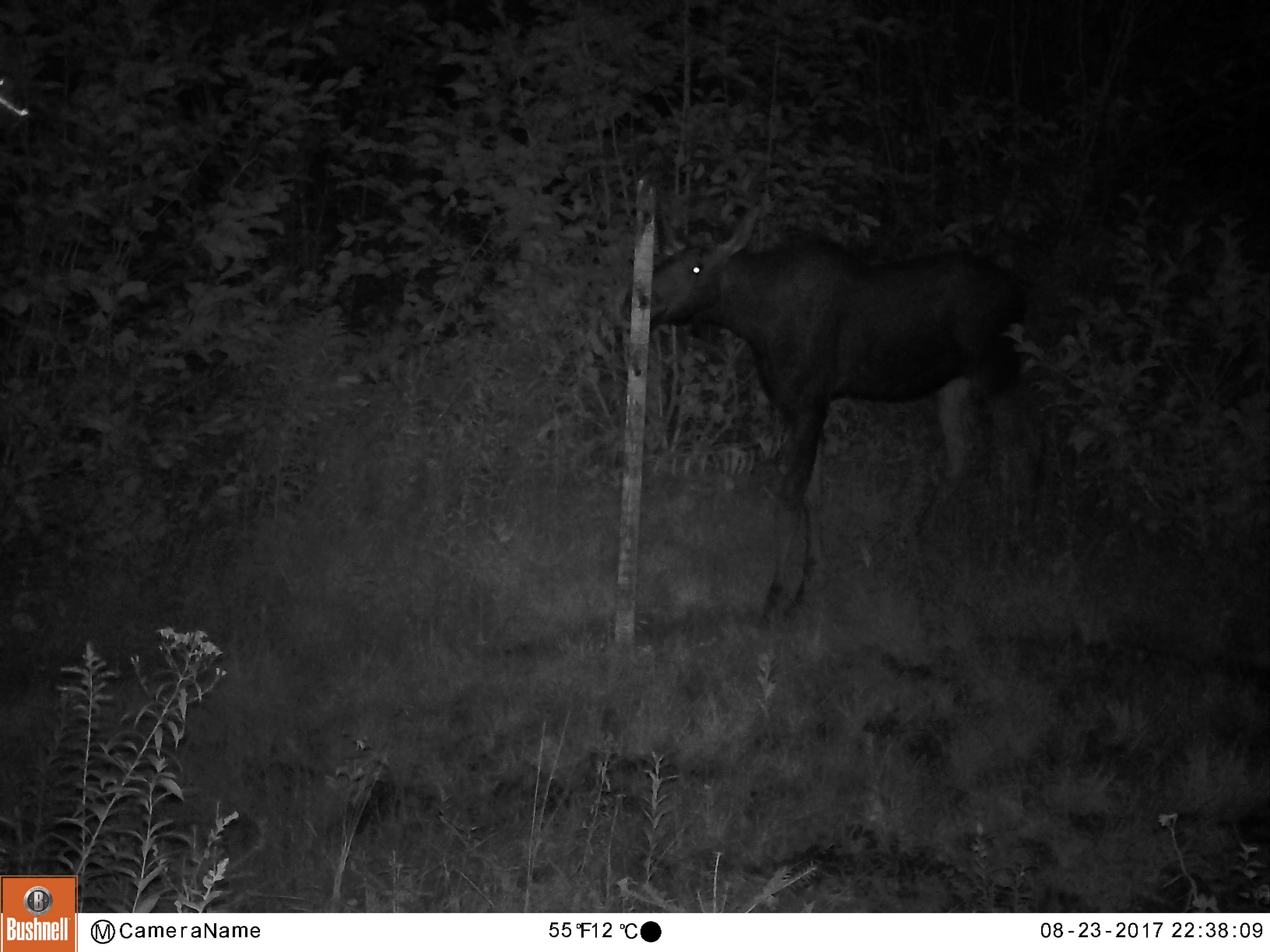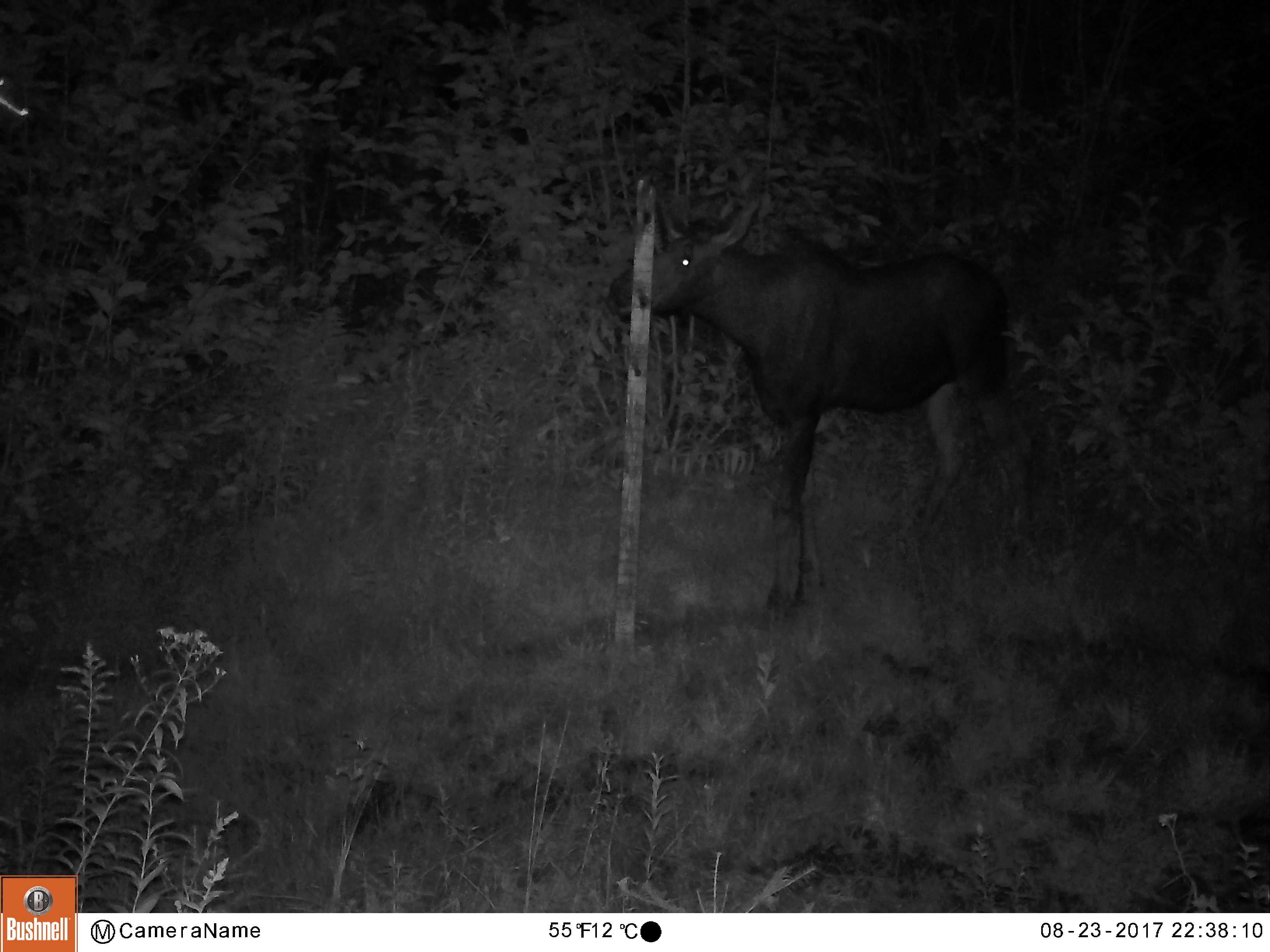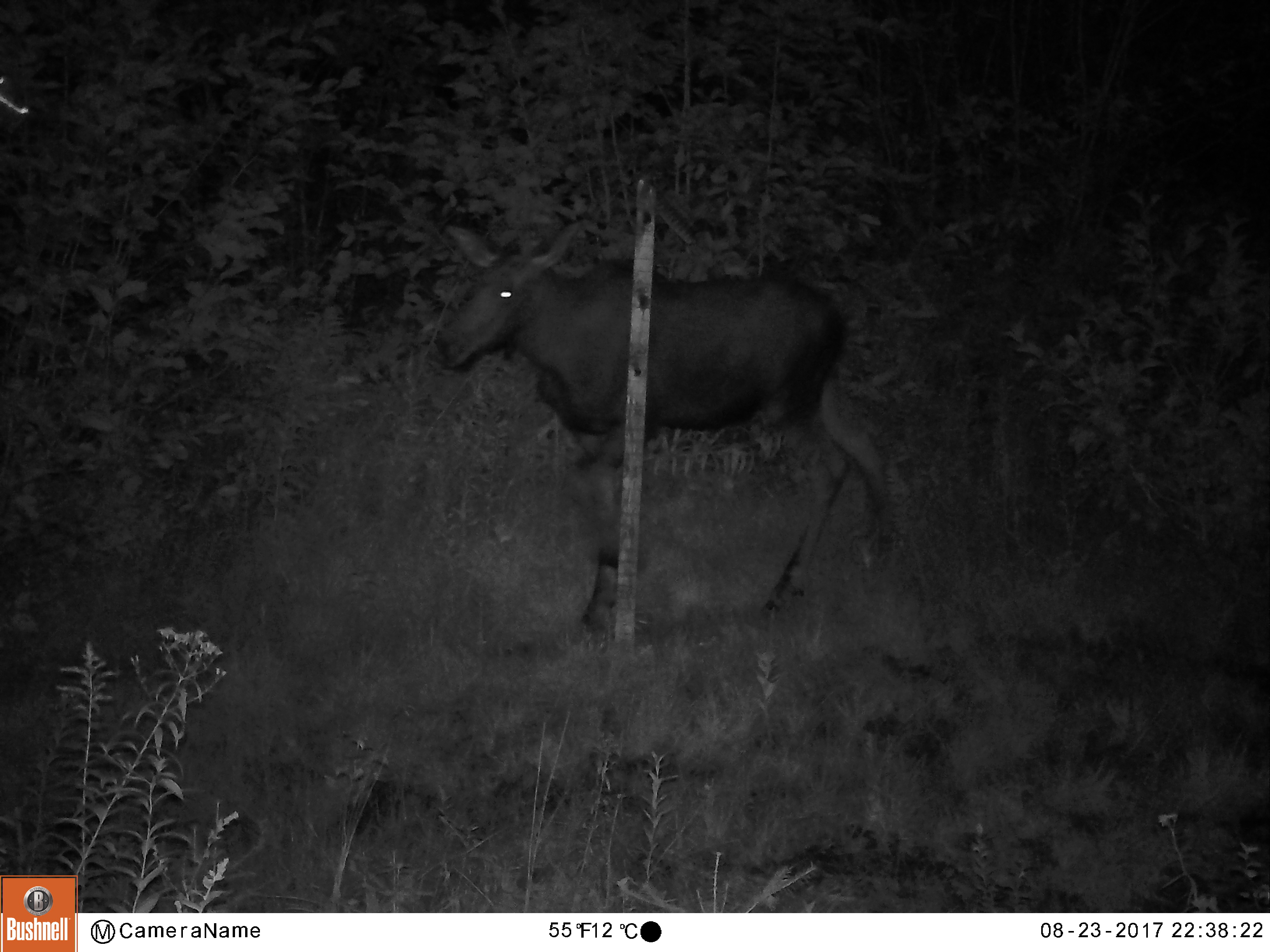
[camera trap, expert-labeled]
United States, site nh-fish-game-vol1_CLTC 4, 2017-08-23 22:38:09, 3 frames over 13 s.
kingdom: Animalia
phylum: Chordata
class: Mammalia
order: Artiodactyla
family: Cervidae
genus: Alces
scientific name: Alces alces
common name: moose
Moose (Alces alces).